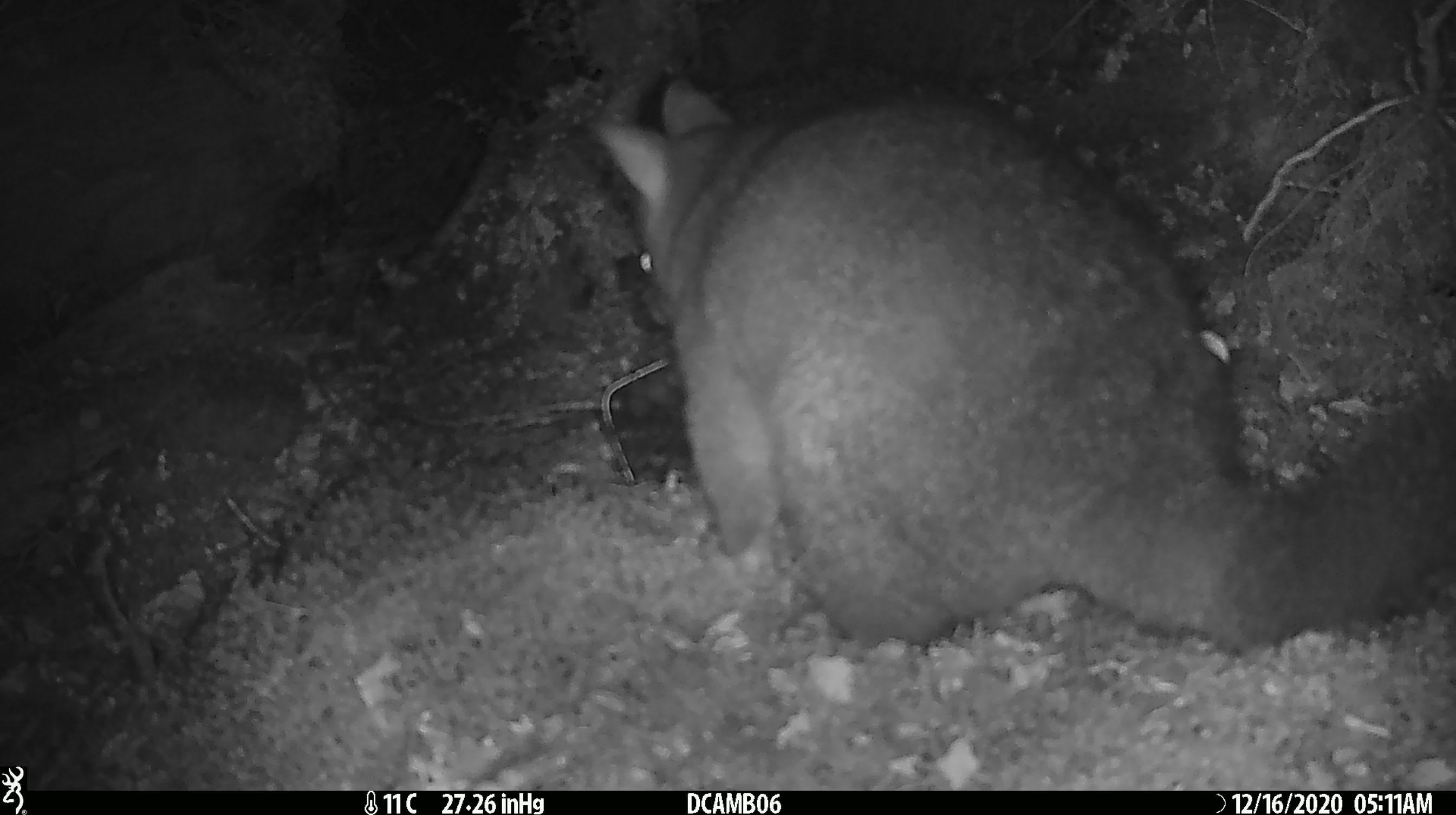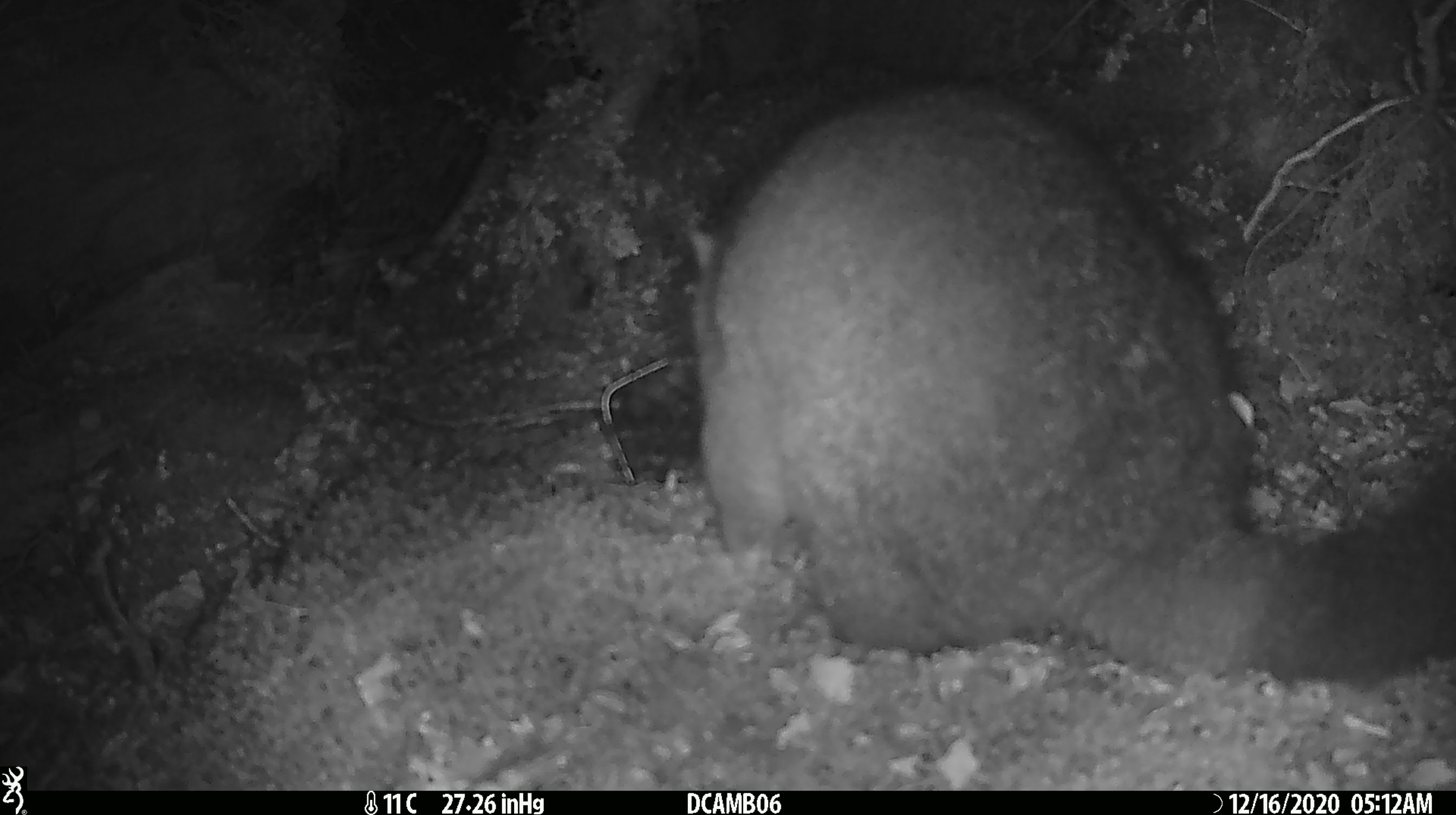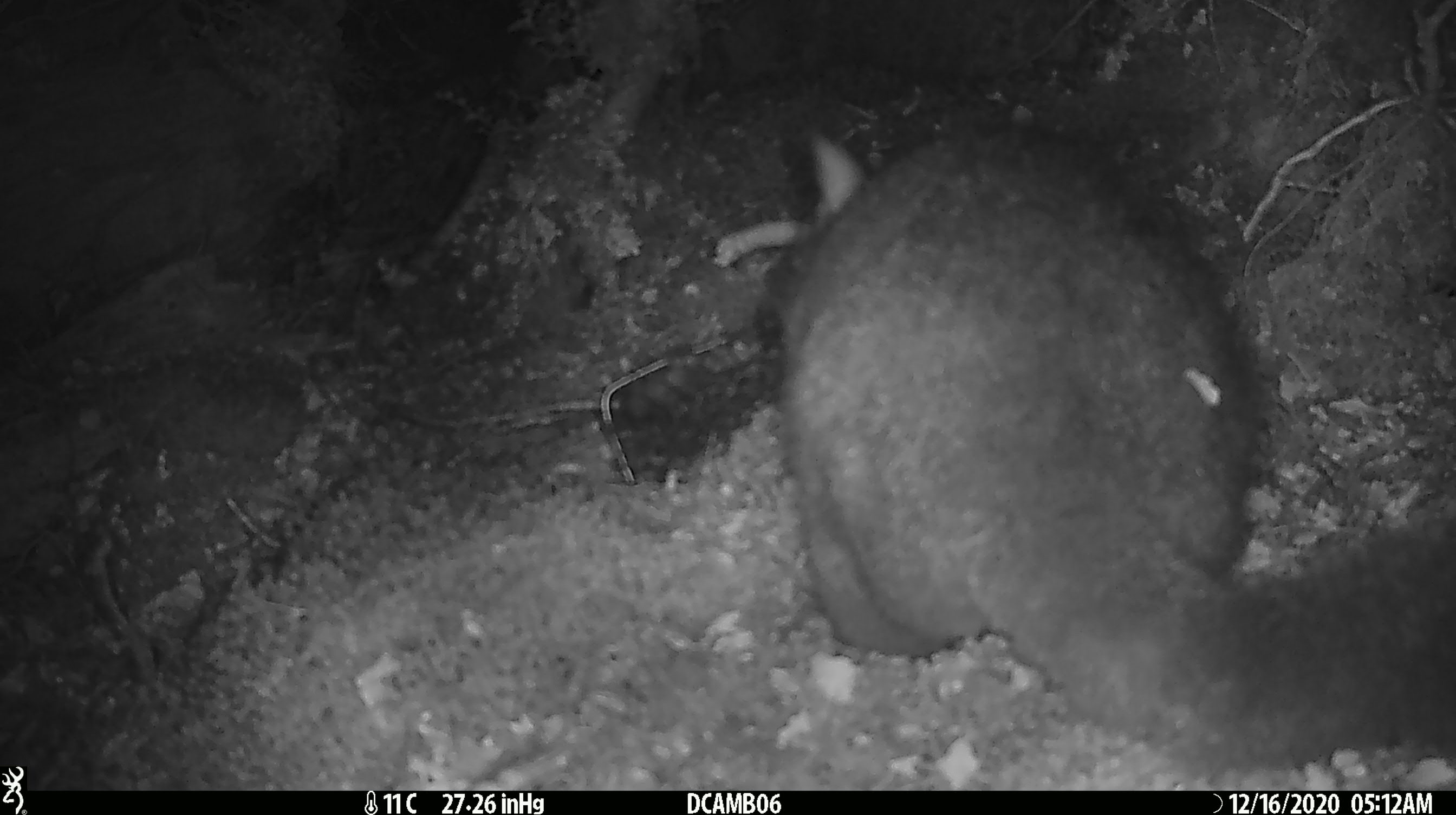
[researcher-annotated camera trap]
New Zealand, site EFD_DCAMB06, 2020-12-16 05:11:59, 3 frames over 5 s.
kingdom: Animalia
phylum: Chordata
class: Mammalia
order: Diprotodontia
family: Phalangeridae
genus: Trichosurus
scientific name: Trichosurus vulpecula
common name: common brushtail possum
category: possum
Possum (common brushtail possum) (Trichosurus vulpecula).